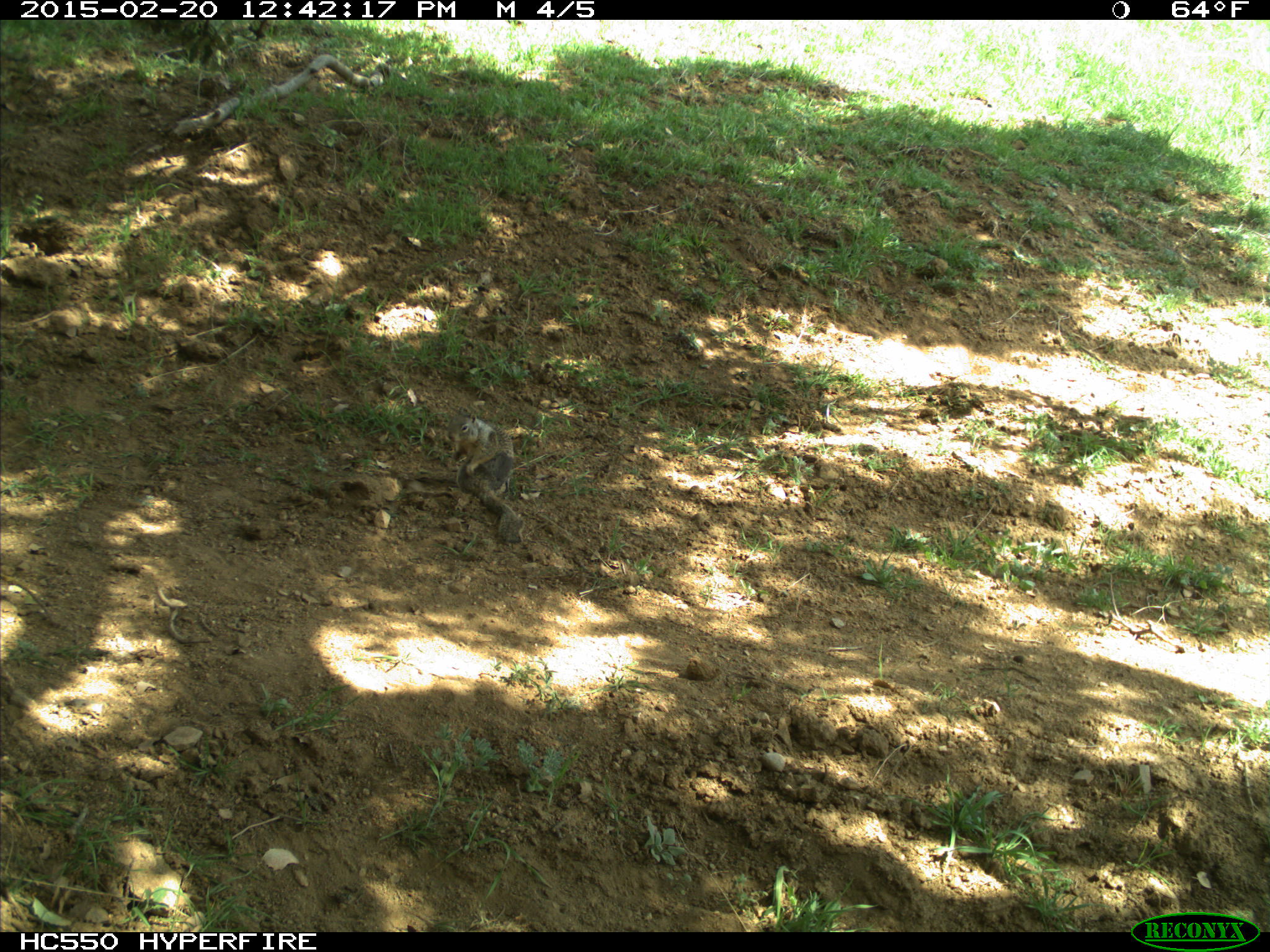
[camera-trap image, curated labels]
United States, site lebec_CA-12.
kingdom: Animalia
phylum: Chordata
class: Mammalia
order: Rodentia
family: Sciuridae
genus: Otospermophilus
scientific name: Otospermophilus beecheyi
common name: california ground squirrel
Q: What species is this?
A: Otospermophilus beecheyi (california ground squirrel).